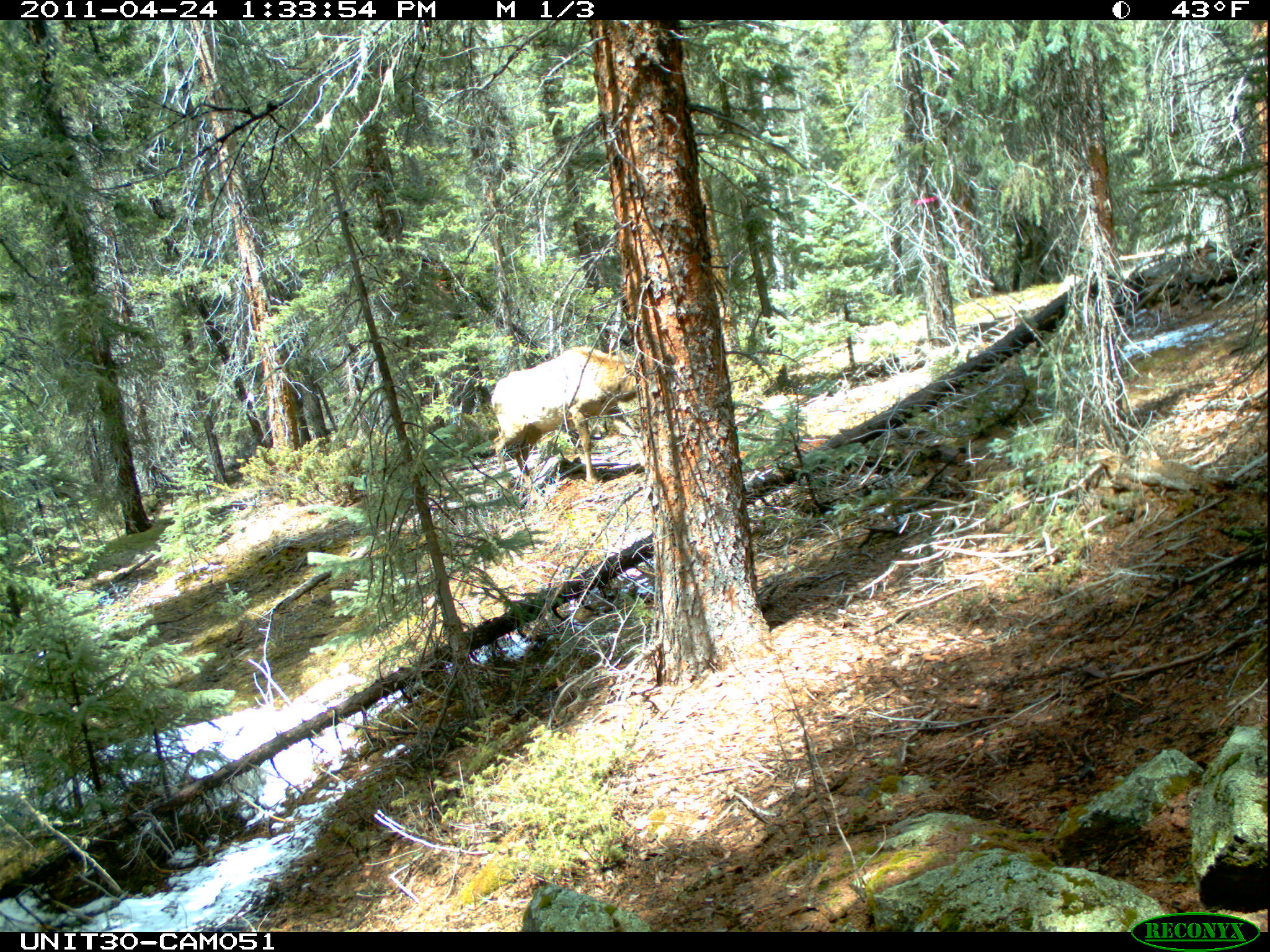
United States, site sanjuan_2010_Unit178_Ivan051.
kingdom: Animalia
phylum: Chordata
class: Mammalia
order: Artiodactyla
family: Cervidae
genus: Cervus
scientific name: Cervus elaphus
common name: red deer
Cervus elaphus (red deer).